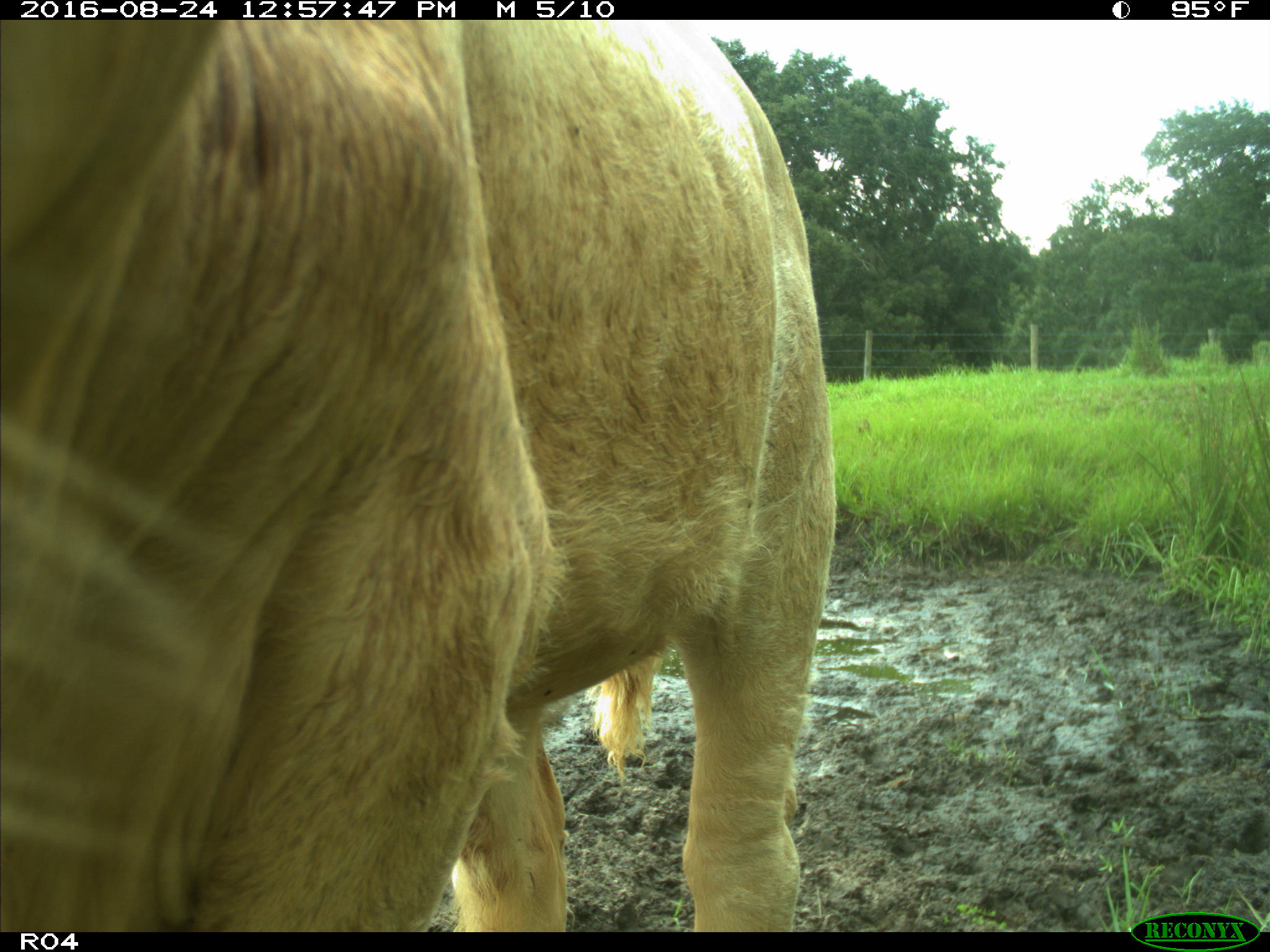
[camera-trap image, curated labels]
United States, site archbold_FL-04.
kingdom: Animalia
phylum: Chordata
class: Mammalia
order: Artiodactyla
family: Bovidae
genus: Bos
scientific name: Bos taurus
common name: domestic cow